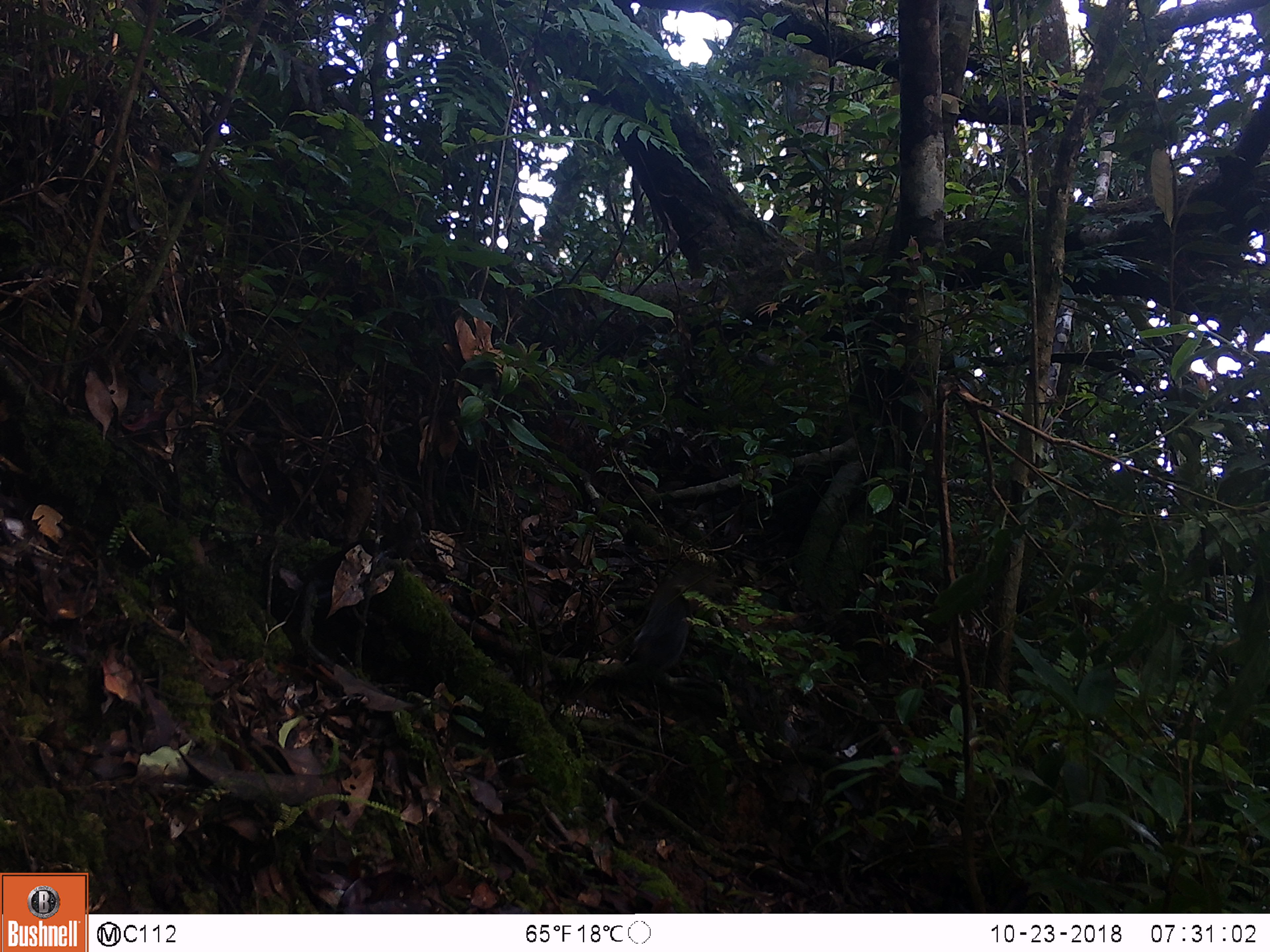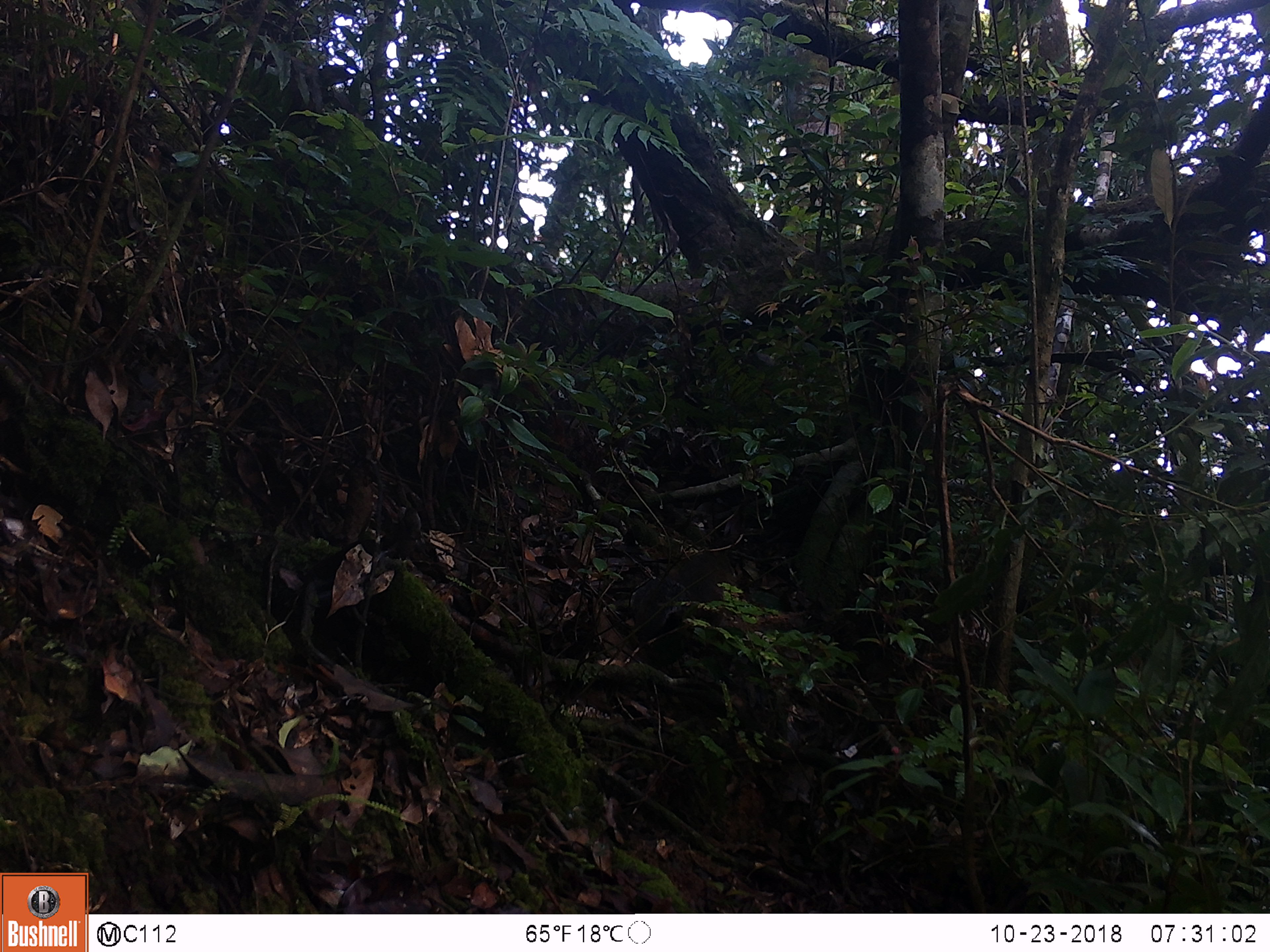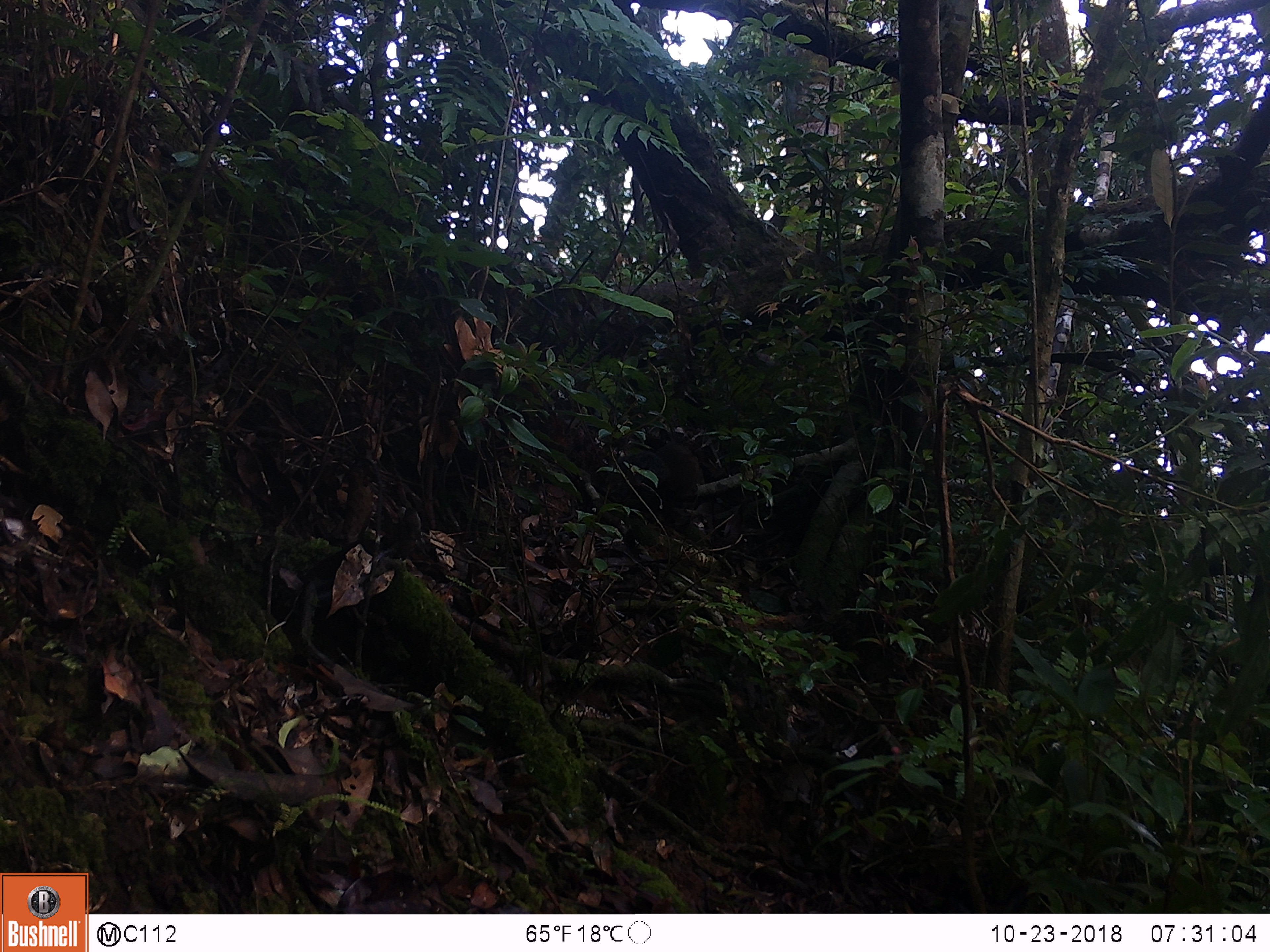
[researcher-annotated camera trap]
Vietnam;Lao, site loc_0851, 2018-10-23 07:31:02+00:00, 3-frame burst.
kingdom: Animalia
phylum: Chordata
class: Mammalia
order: Rodentia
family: Sciuridae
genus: Dremomys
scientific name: Dremomys rufigenis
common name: red-cheeked squirrel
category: red cheeked squirrel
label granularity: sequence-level